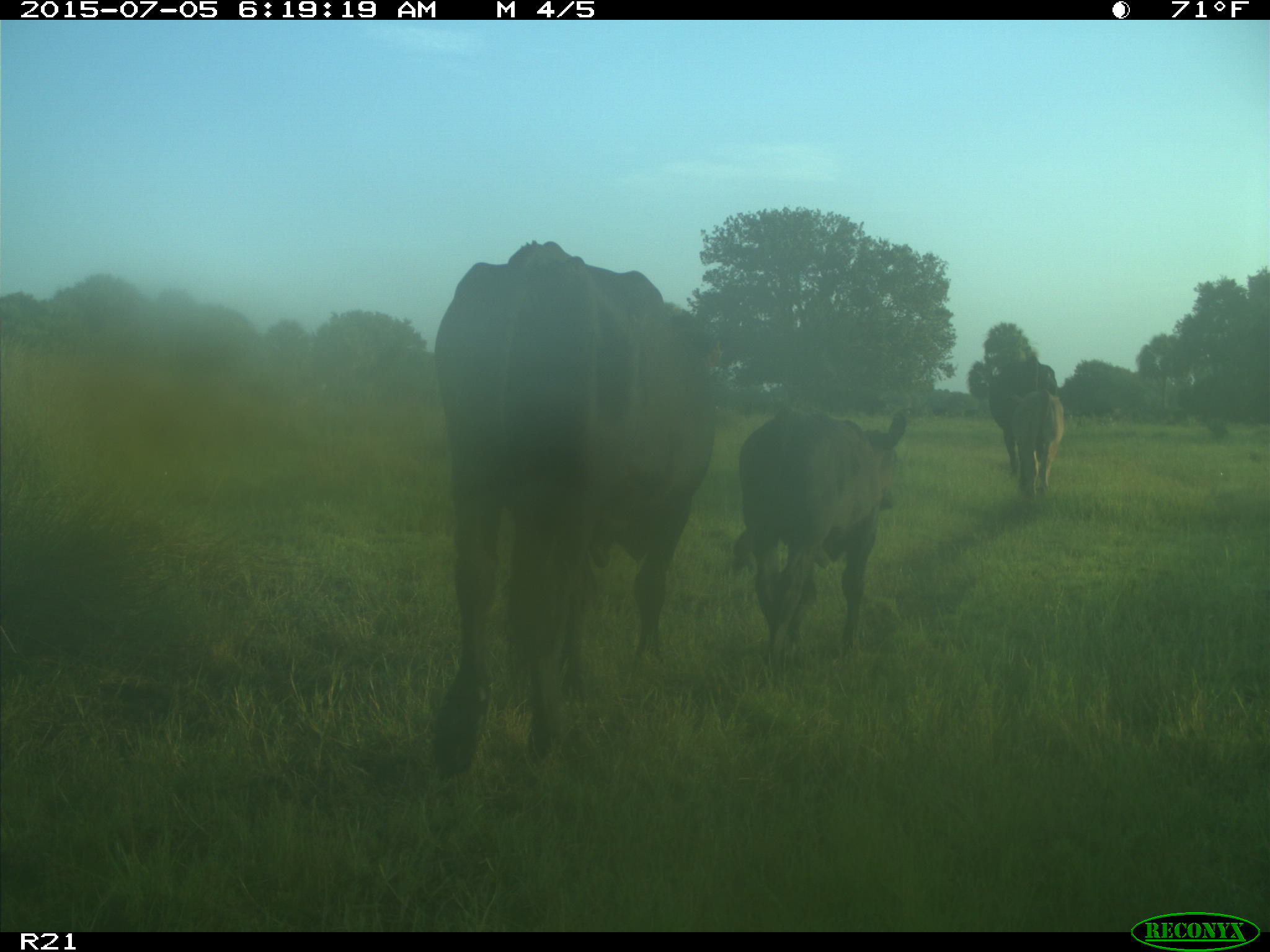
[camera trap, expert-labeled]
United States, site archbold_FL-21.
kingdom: Animalia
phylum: Chordata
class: Mammalia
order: Artiodactyla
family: Bovidae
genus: Bos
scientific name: Bos taurus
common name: domestic cow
Bos taurus (domestic cow).